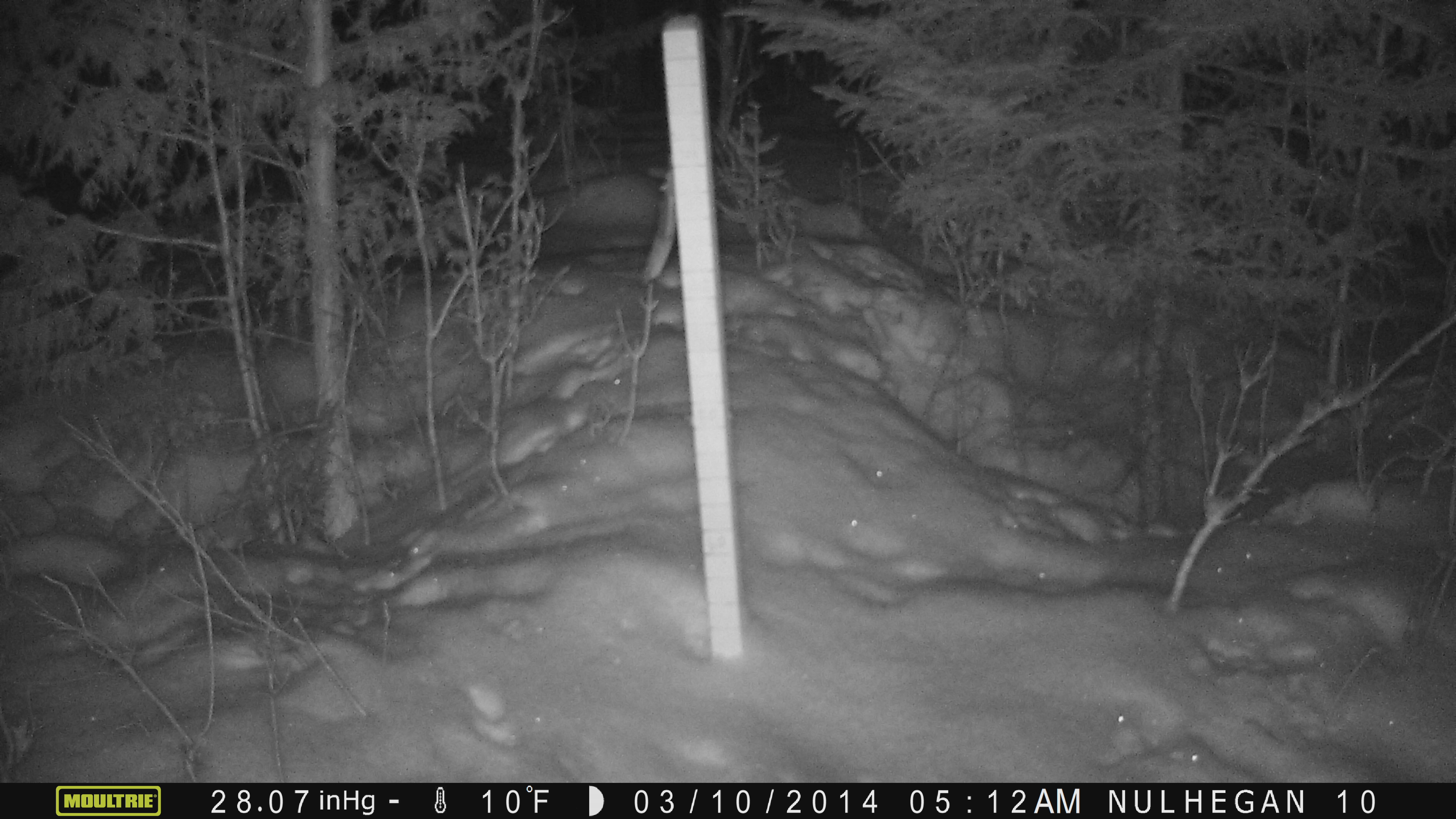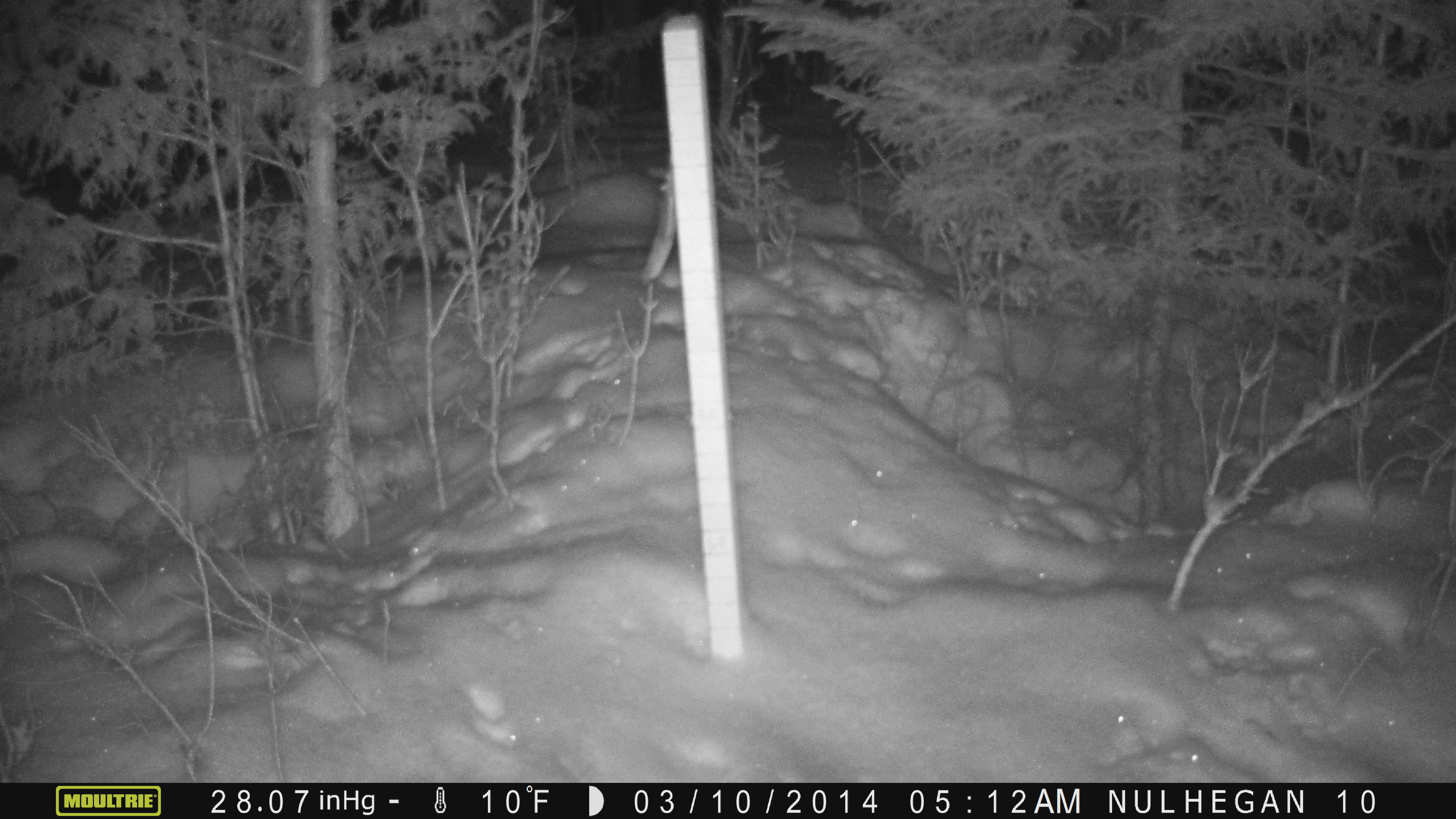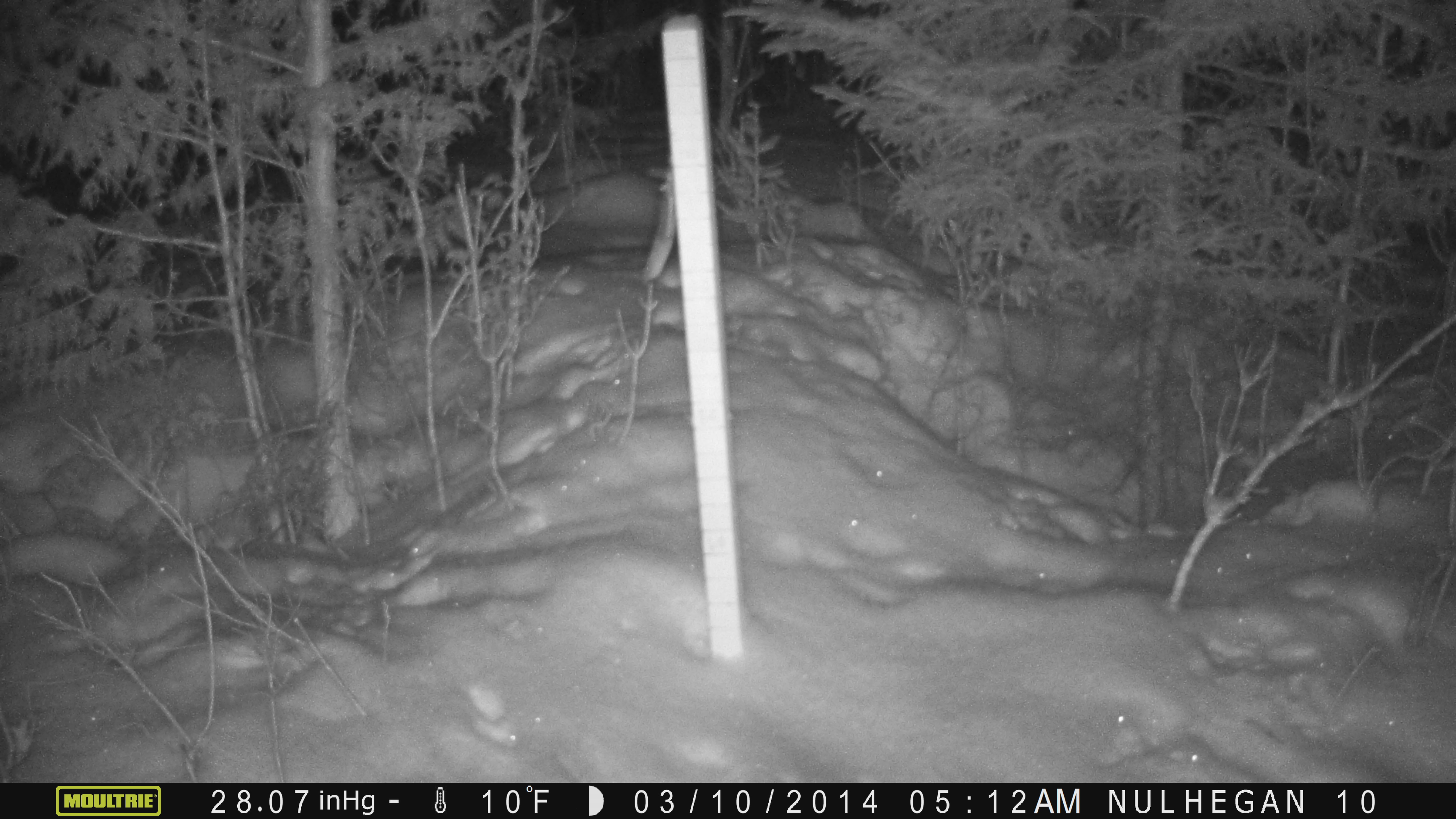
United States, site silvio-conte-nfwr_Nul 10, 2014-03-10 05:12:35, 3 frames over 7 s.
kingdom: Animalia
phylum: Chordata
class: Mammalia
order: Lagomorpha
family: Leporidae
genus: Lepus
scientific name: Lepus americanus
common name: snowshoe hare